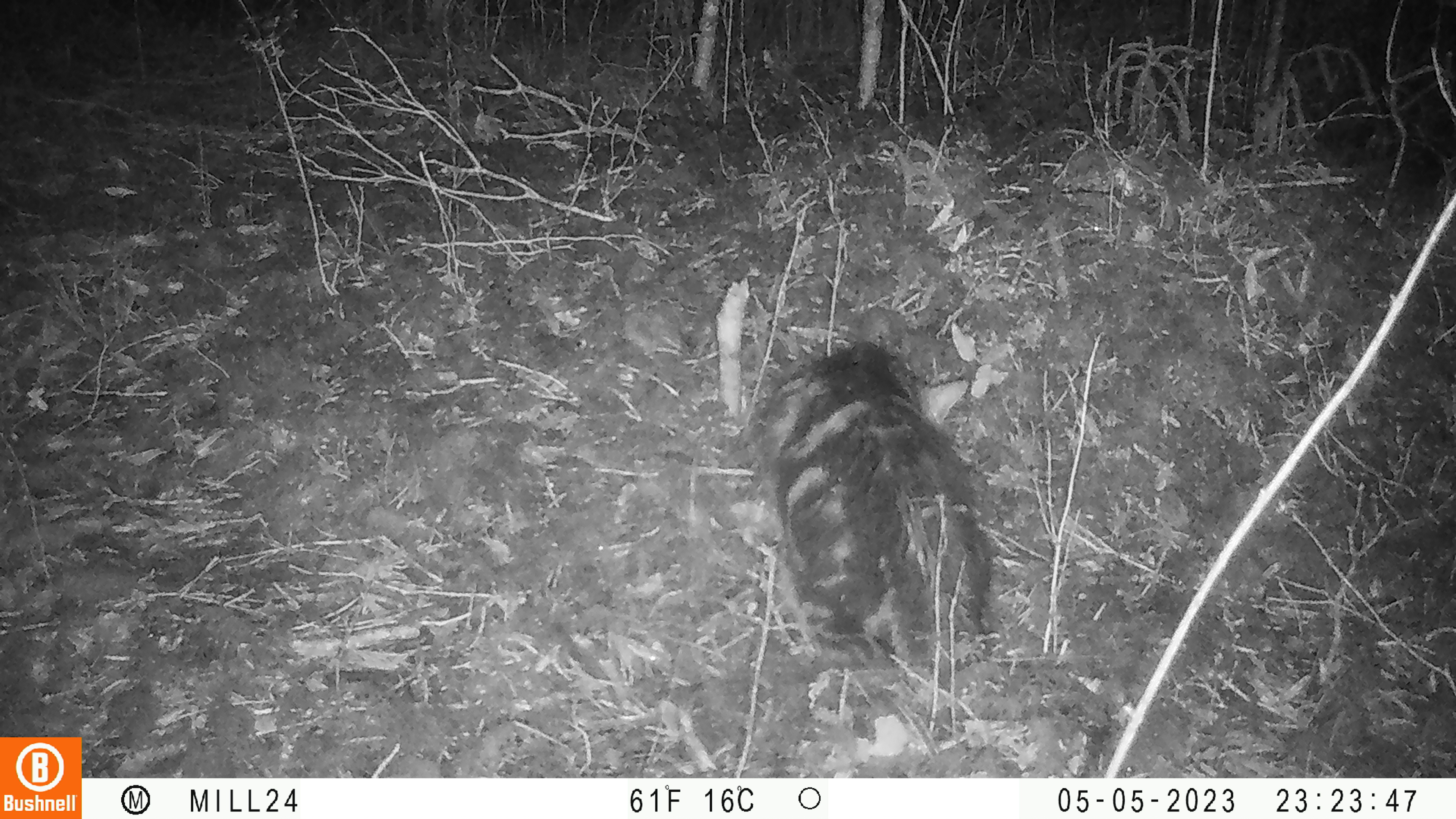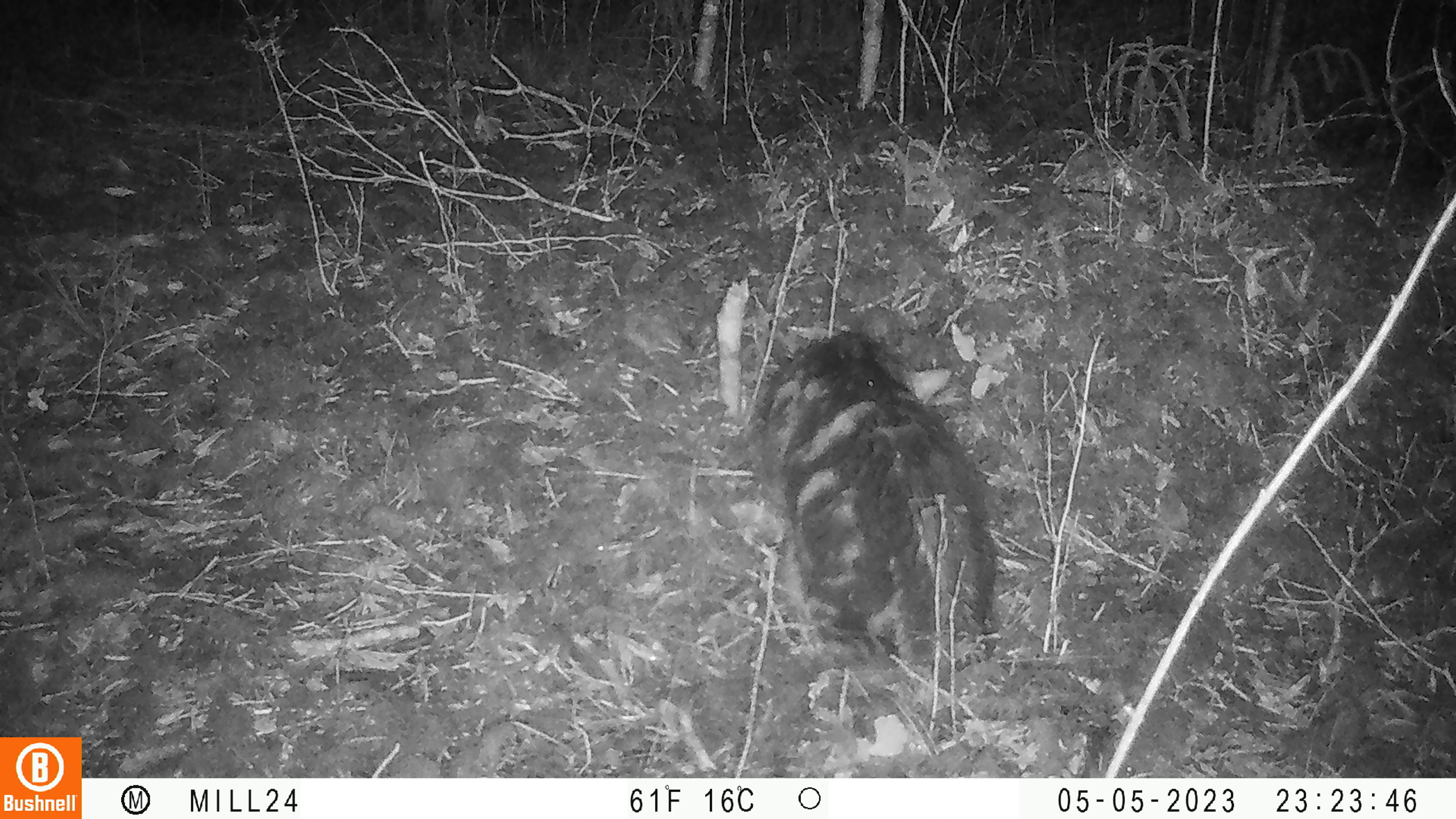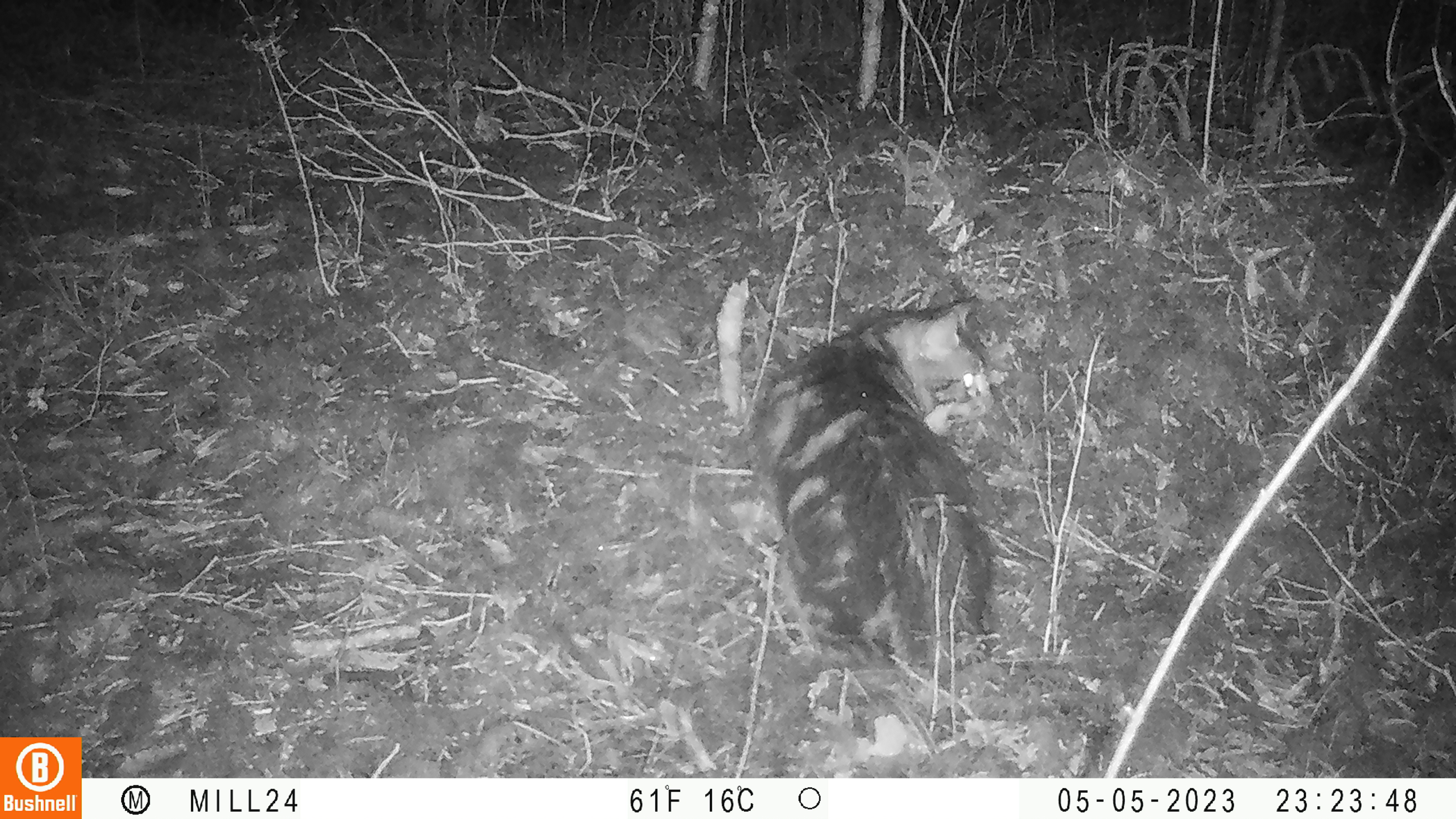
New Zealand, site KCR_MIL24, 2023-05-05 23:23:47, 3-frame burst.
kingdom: Animalia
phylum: Chordata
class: Mammalia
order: Carnivora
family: Felidae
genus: Felis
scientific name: Felis catus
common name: domestic cat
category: cat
Cat (domestic cat) (Felis catus).